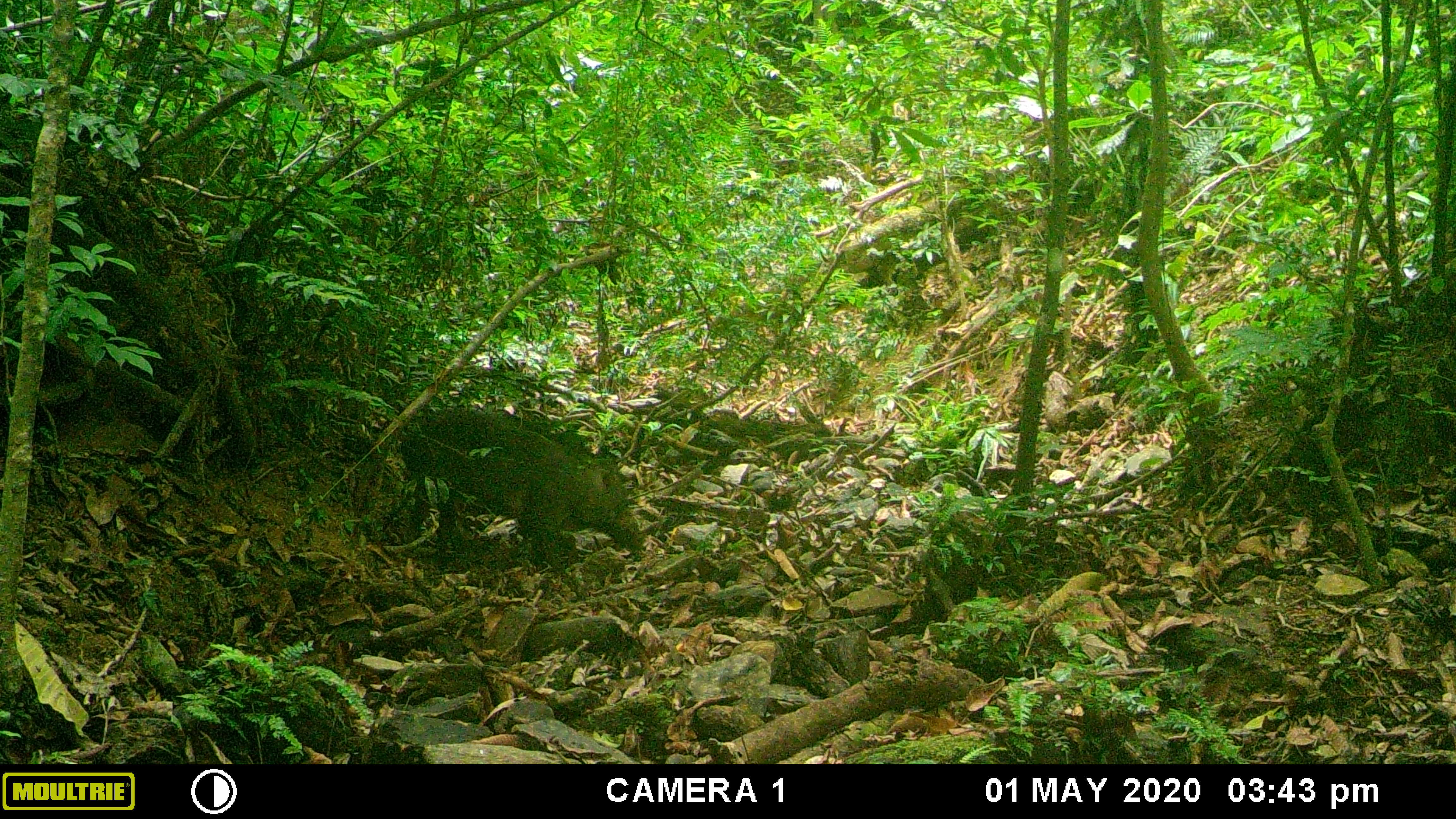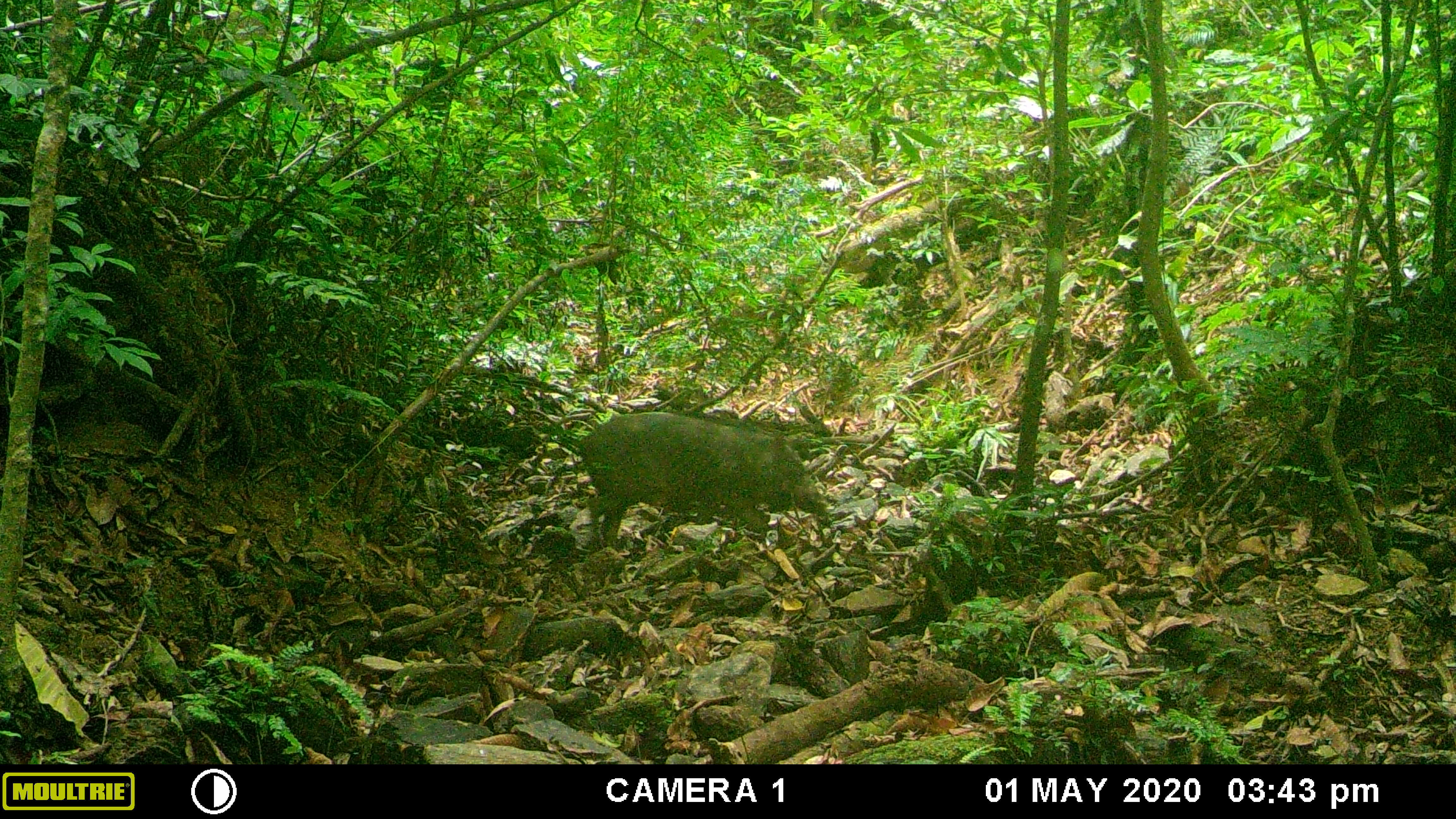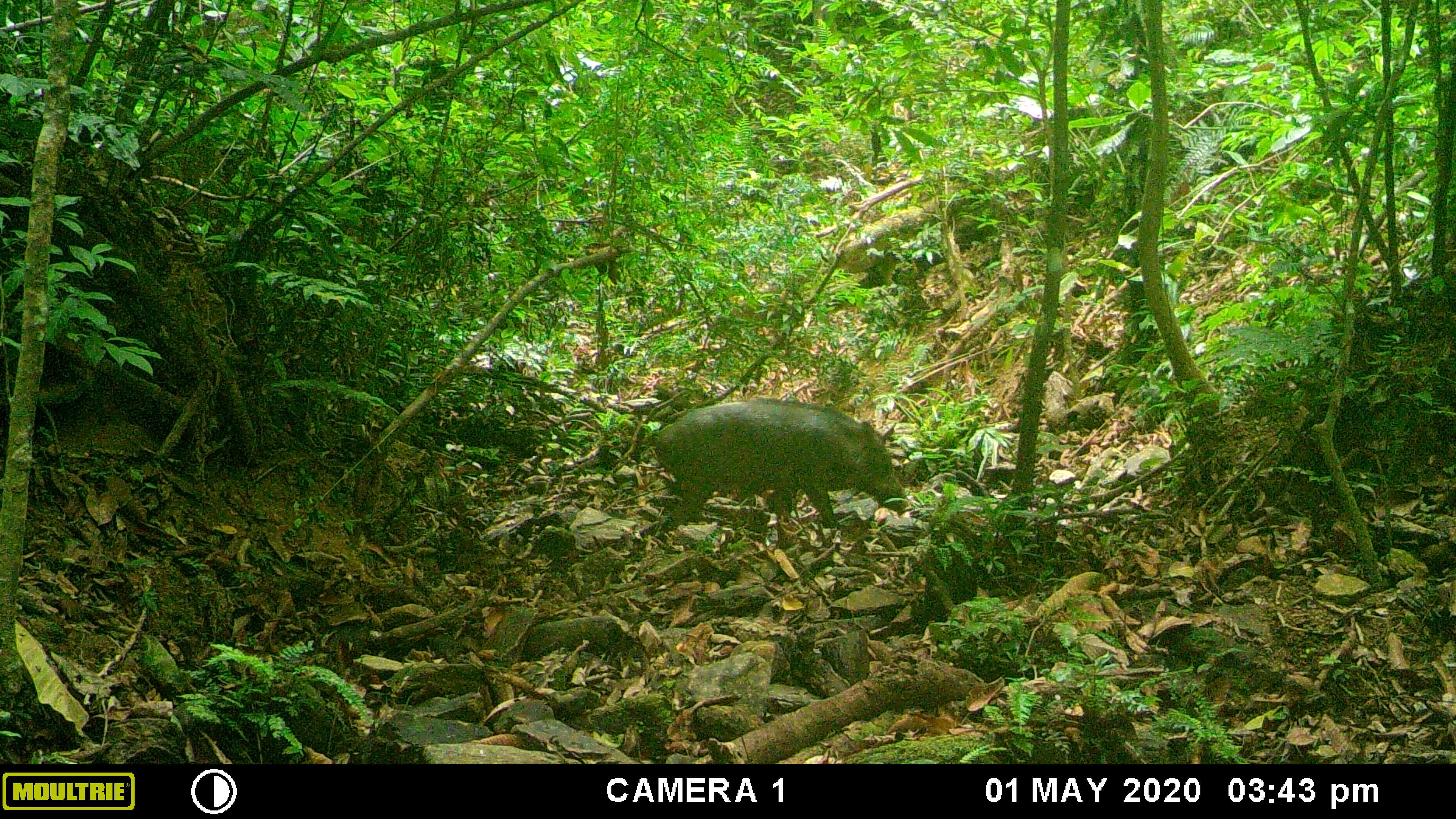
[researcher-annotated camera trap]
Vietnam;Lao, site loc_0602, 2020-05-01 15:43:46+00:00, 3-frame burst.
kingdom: Animalia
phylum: Chordata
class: Mammalia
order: Artiodactyla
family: Suidae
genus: Sus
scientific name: Sus scrofa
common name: eurasian wild pig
Eurasian wild pig (Sus scrofa). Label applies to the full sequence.